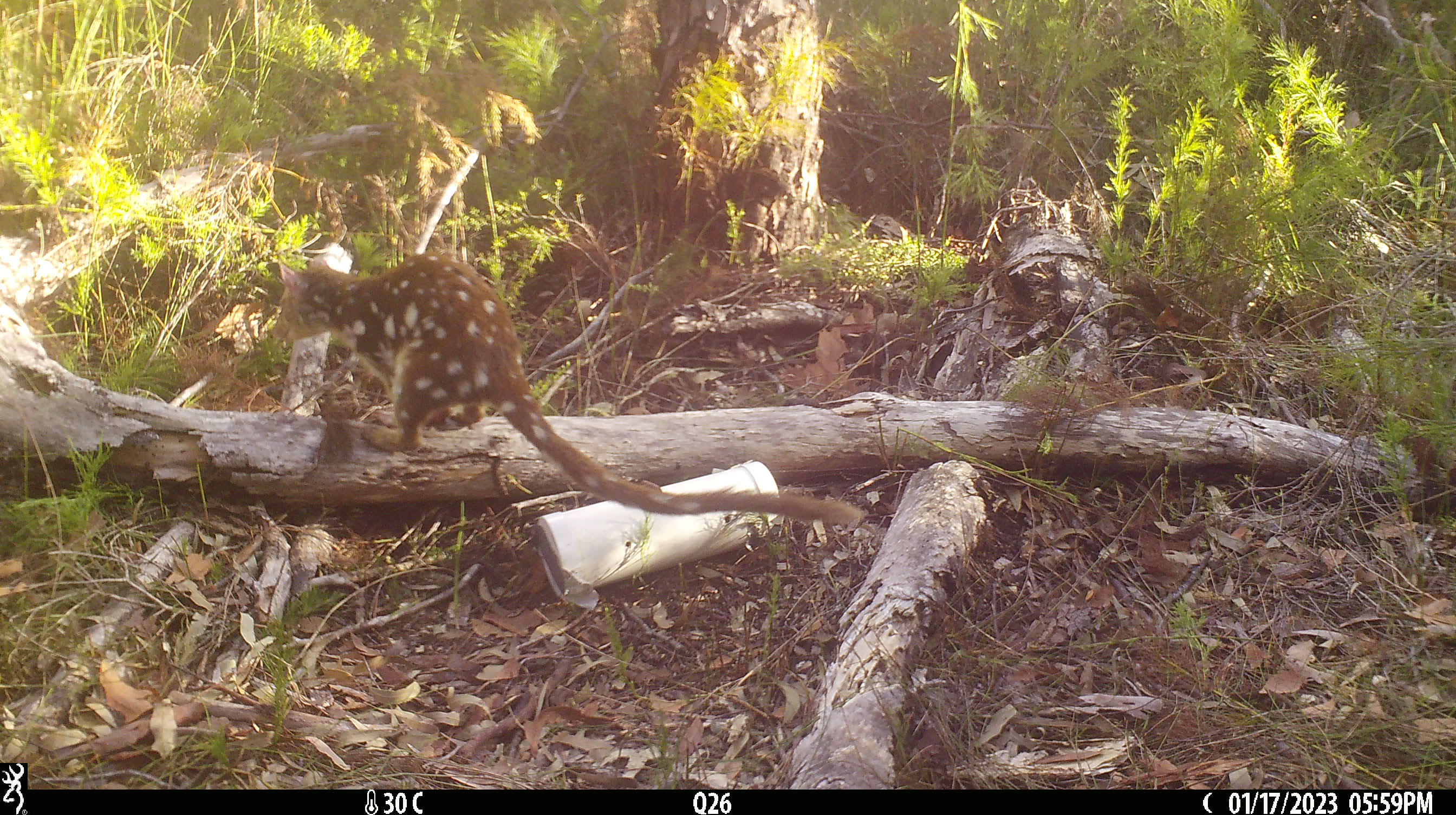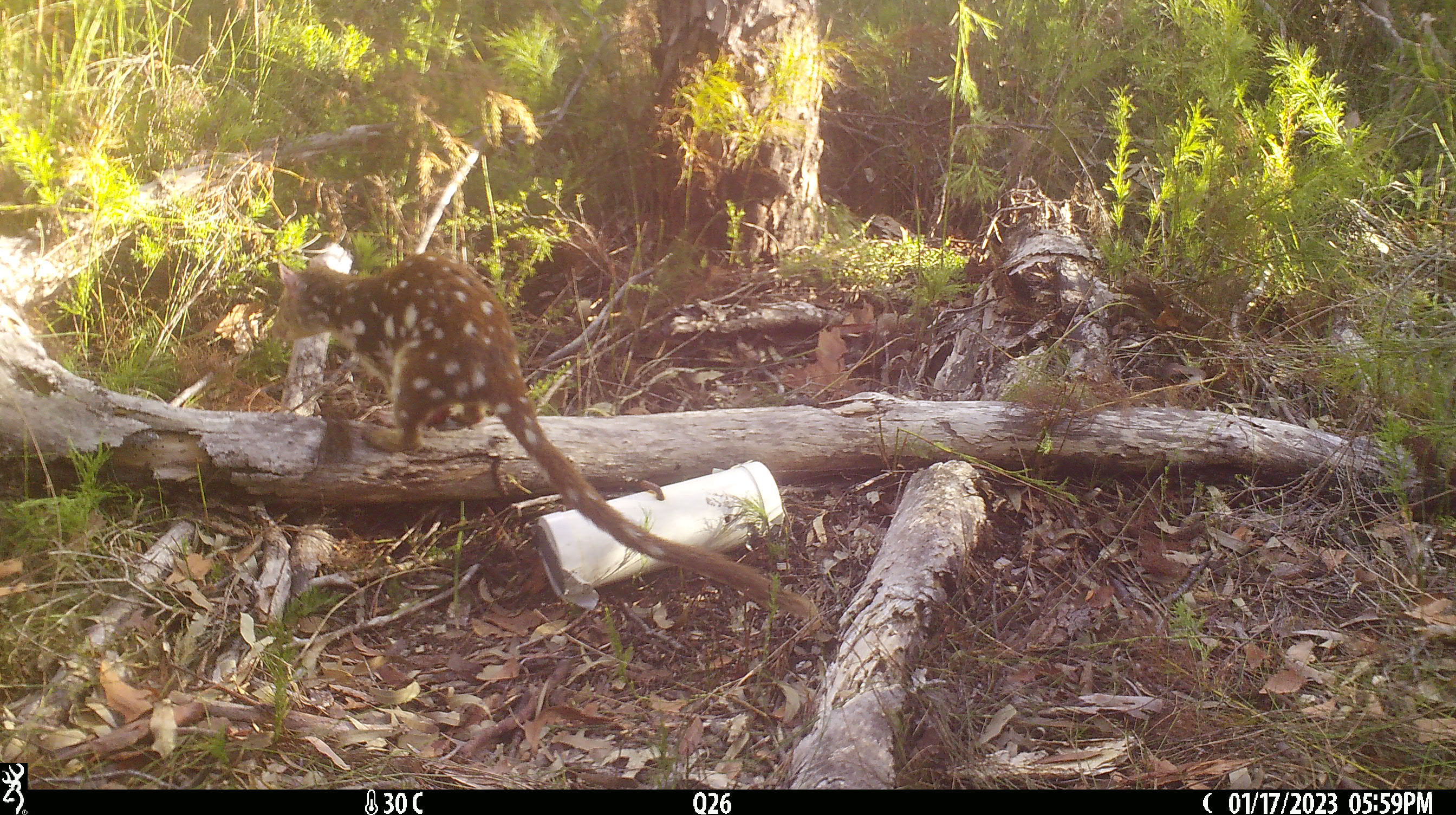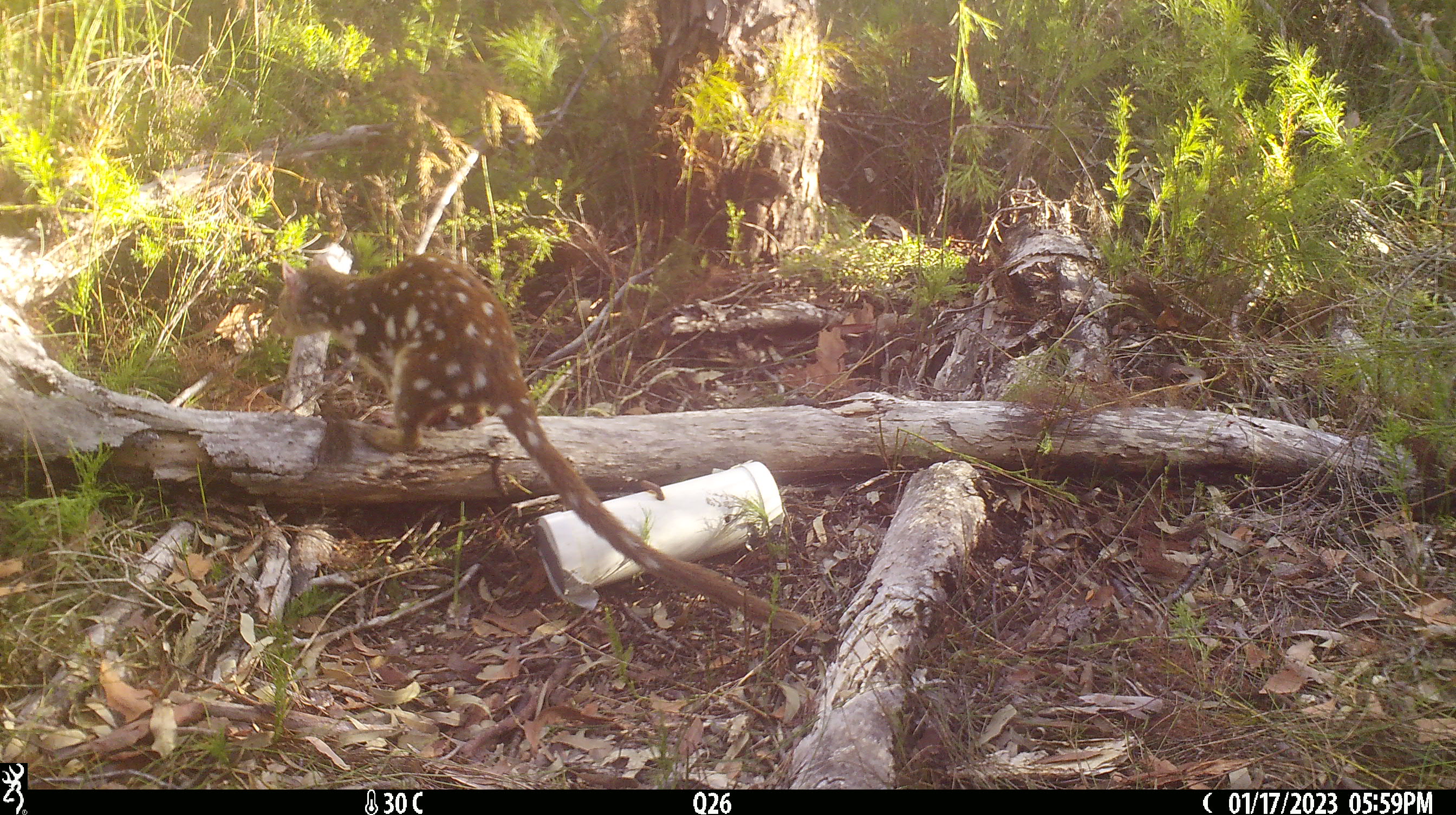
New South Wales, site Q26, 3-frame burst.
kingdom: Animalia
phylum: Chordata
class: Mammalia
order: Dasyuromorphia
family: Dasyuridae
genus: Dasyurus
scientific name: Dasyurus maculatus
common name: spotted-tailed quoll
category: quoll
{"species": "quoll (spotted-tailed quoll) (Dasyurus maculatus)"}